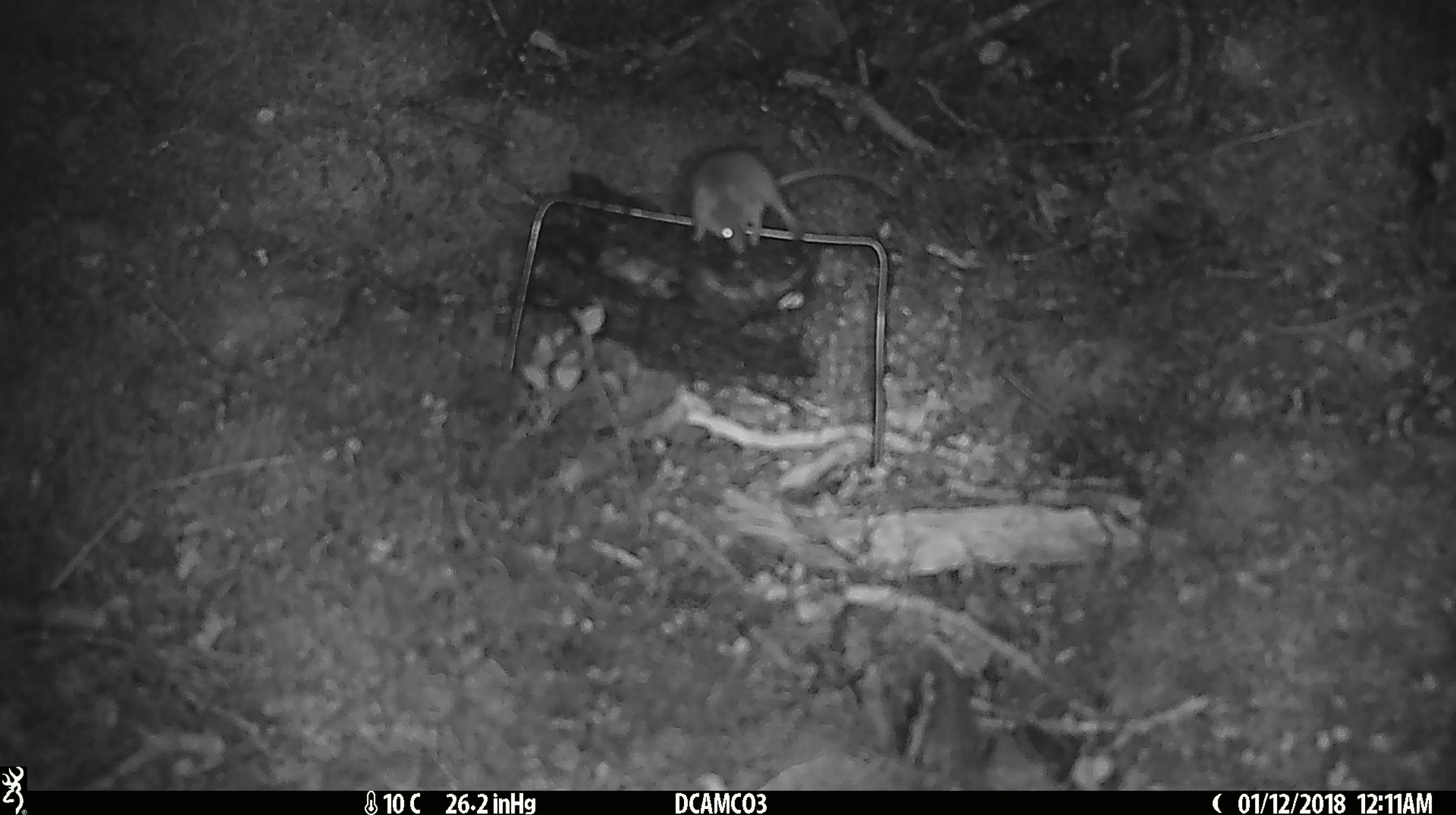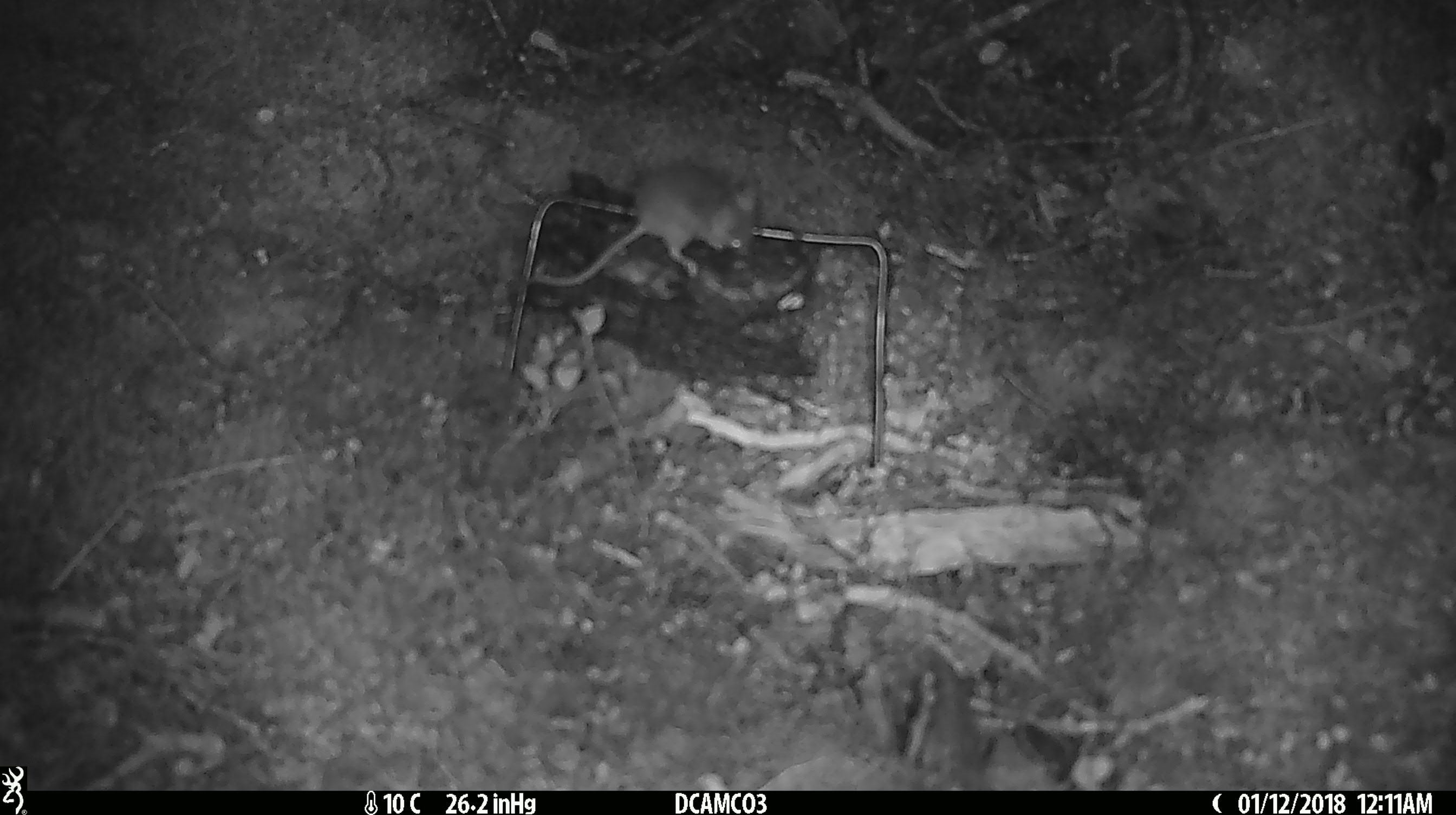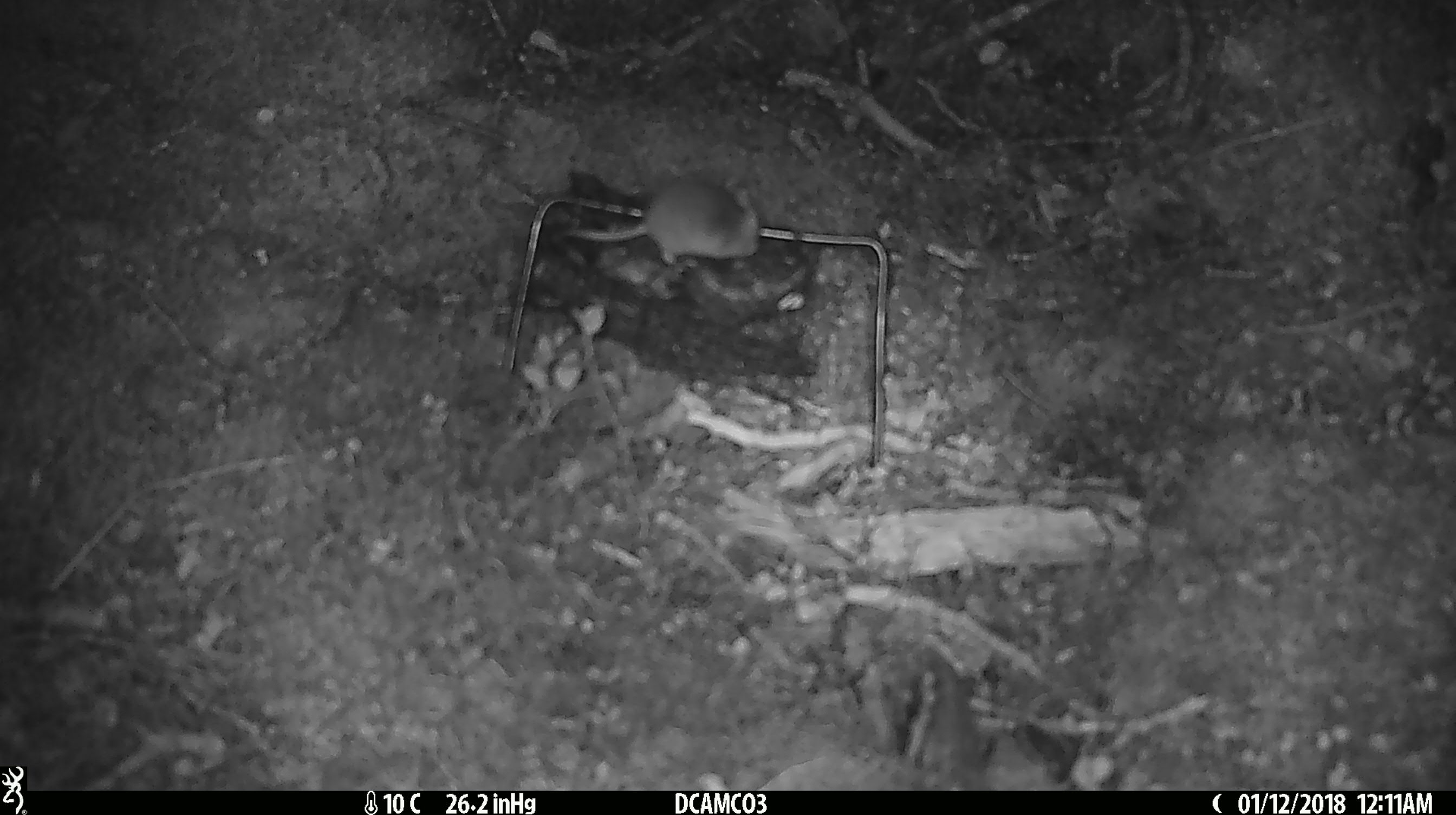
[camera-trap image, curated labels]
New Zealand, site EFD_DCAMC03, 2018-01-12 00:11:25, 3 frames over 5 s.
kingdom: Animalia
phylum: Chordata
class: Mammalia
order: Rodentia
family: Muridae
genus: Mus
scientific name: Mus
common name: mouse